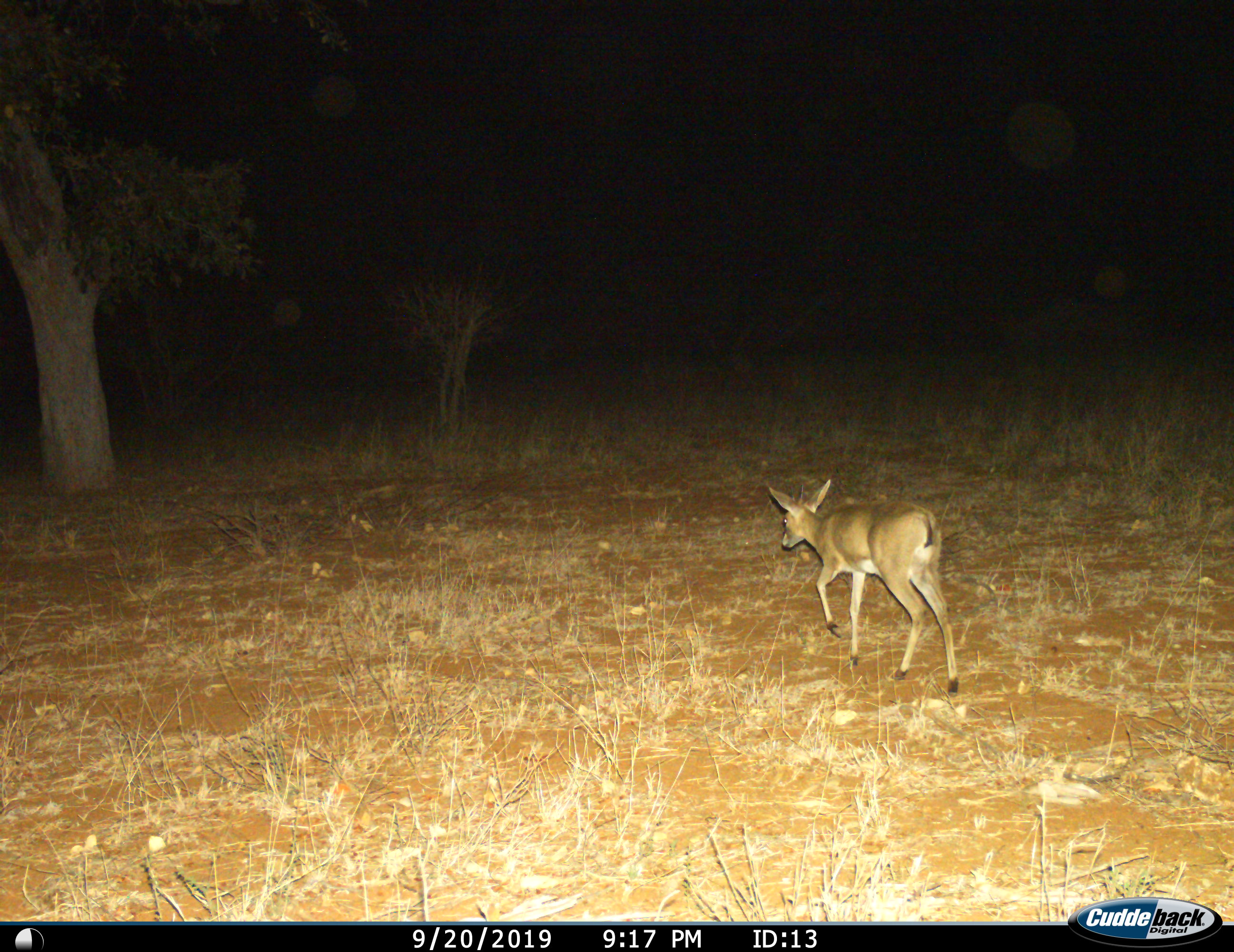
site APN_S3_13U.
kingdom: Animalia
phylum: Chordata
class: Mammalia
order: Artiodactyla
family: Bovidae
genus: Aepyceros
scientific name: Aepyceros melampus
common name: impala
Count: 1.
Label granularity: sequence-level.